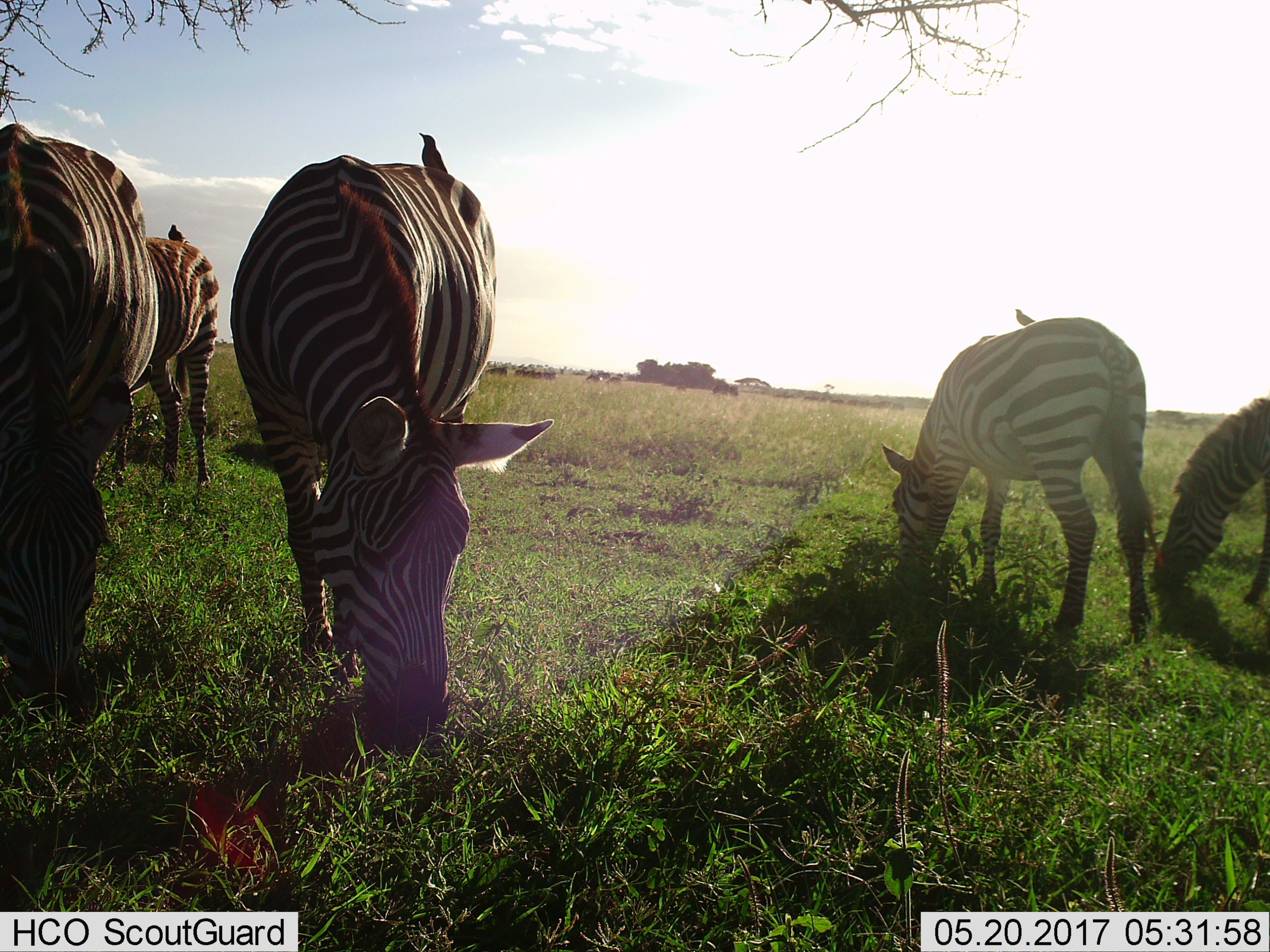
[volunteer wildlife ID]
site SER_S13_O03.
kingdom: Animalia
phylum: Chordata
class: Mammalia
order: Perissodactyla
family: Equidae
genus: Equus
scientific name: Equus quagga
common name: plains zebra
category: zebraplains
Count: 5.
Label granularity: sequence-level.